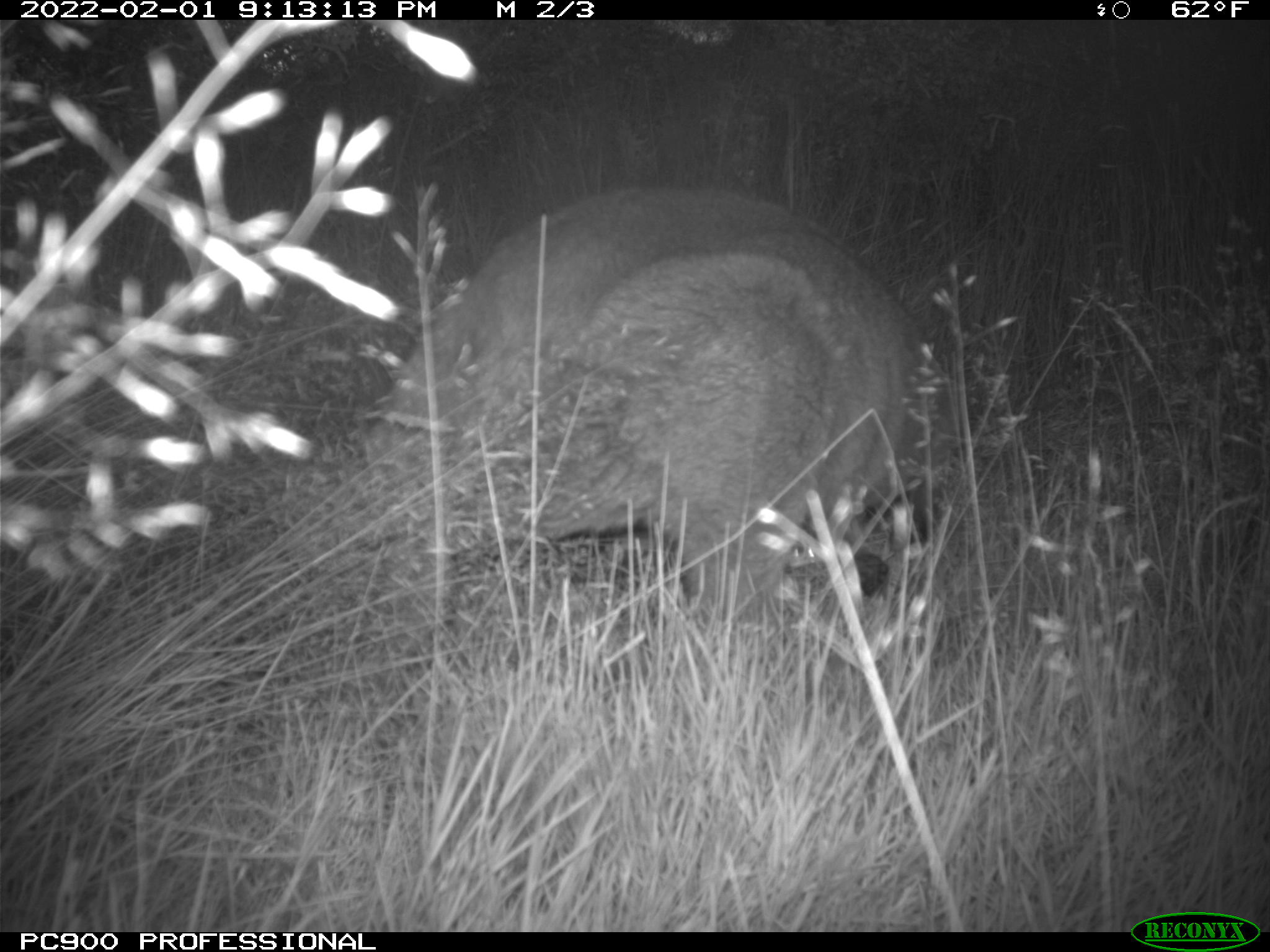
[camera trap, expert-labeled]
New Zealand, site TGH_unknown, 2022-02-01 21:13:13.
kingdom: Animalia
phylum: Chordata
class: Mammalia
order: Diprotodontia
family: Macropodidae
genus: Notamacropus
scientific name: Notamacropus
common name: wallaby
Wallaby (Notamacropus).